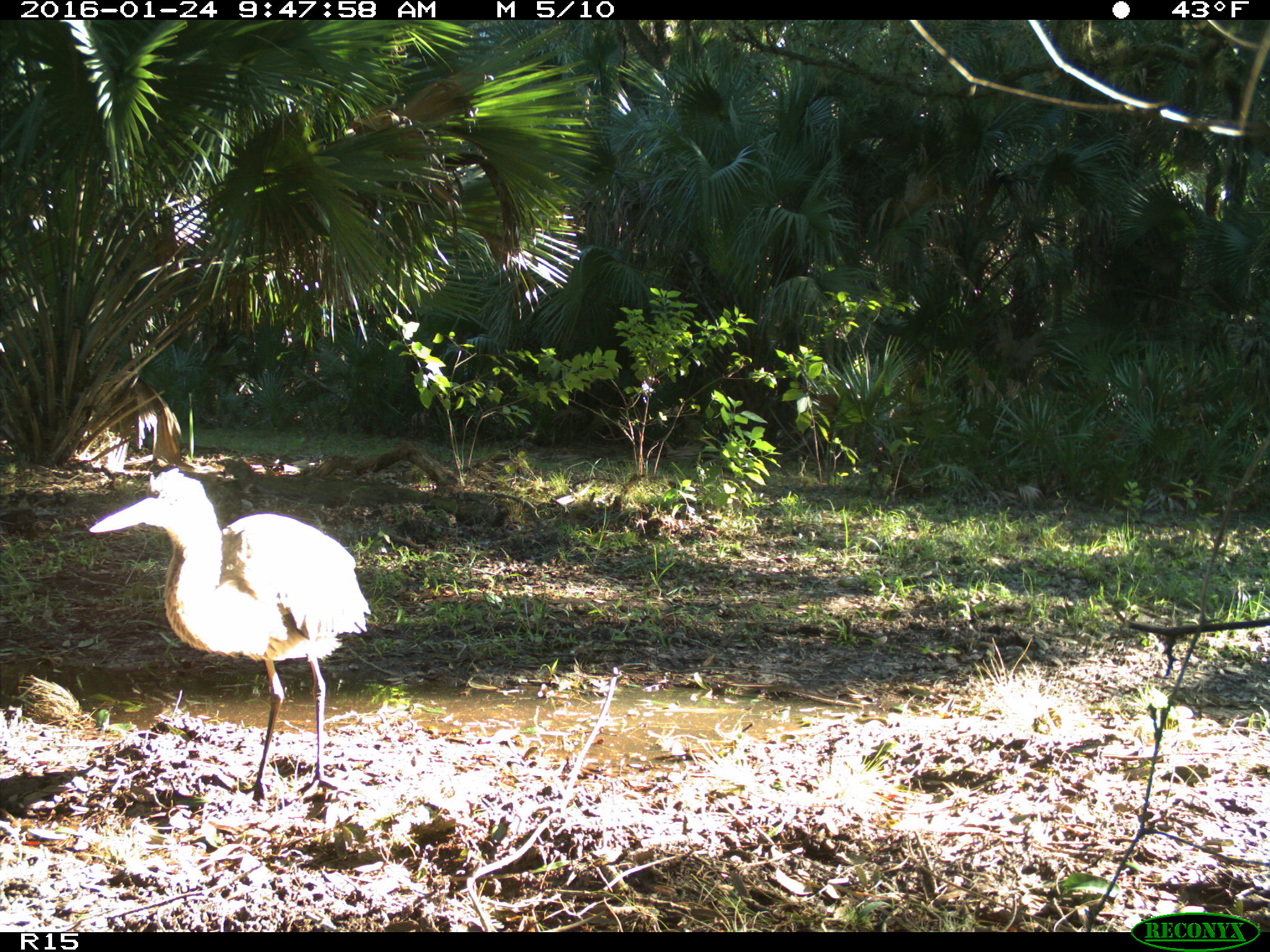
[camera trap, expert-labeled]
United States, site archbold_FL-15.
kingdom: Animalia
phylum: Chordata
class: Aves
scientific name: Aves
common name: birds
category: unidentified bird